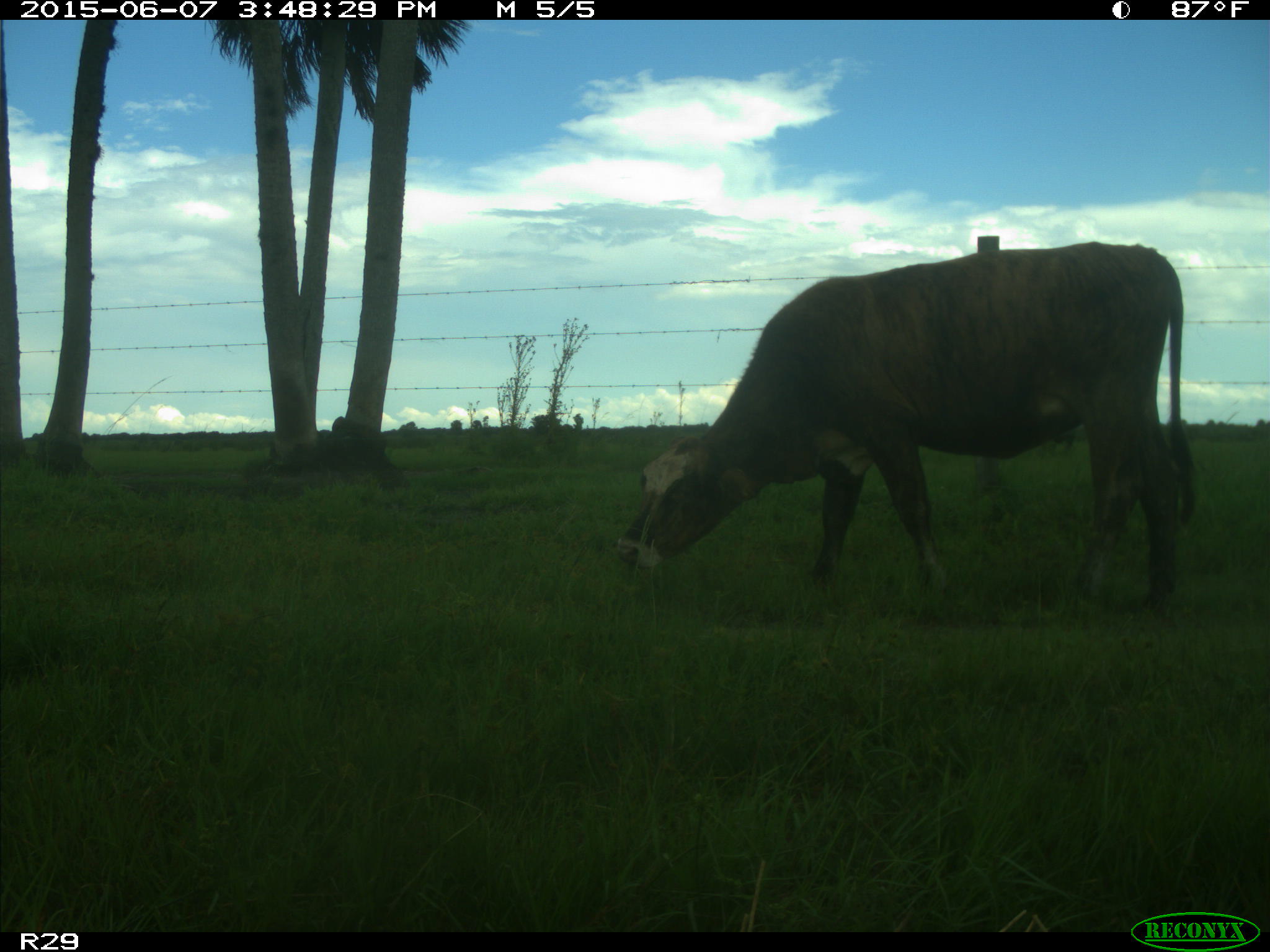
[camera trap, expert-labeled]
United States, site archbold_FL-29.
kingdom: Animalia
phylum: Chordata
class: Mammalia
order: Artiodactyla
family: Bovidae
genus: Bos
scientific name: Bos taurus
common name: domestic cow